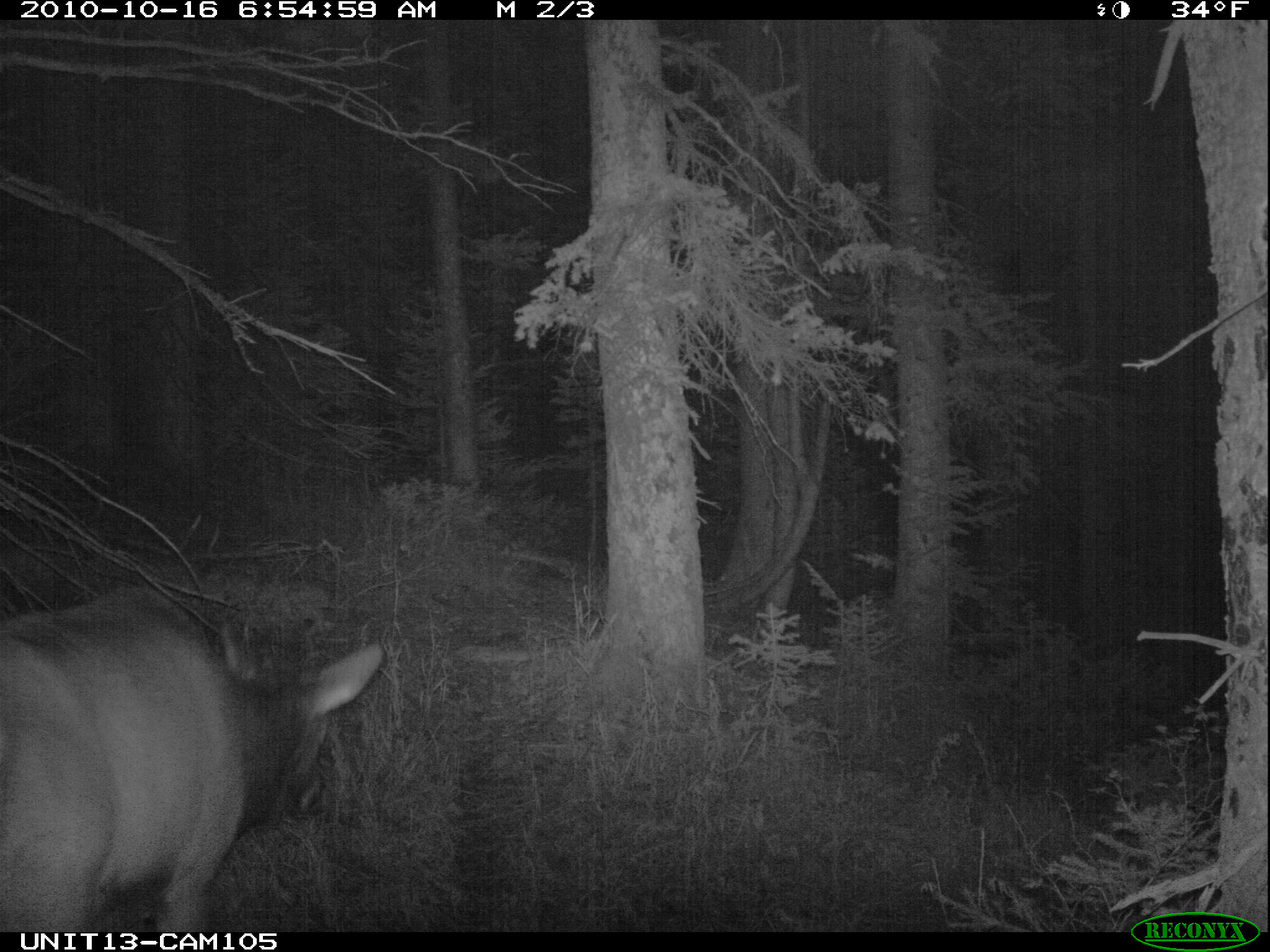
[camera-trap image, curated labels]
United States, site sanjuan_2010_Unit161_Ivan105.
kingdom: Animalia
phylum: Chordata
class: Mammalia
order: Artiodactyla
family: Cervidae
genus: Cervus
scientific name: Cervus elaphus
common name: red deer